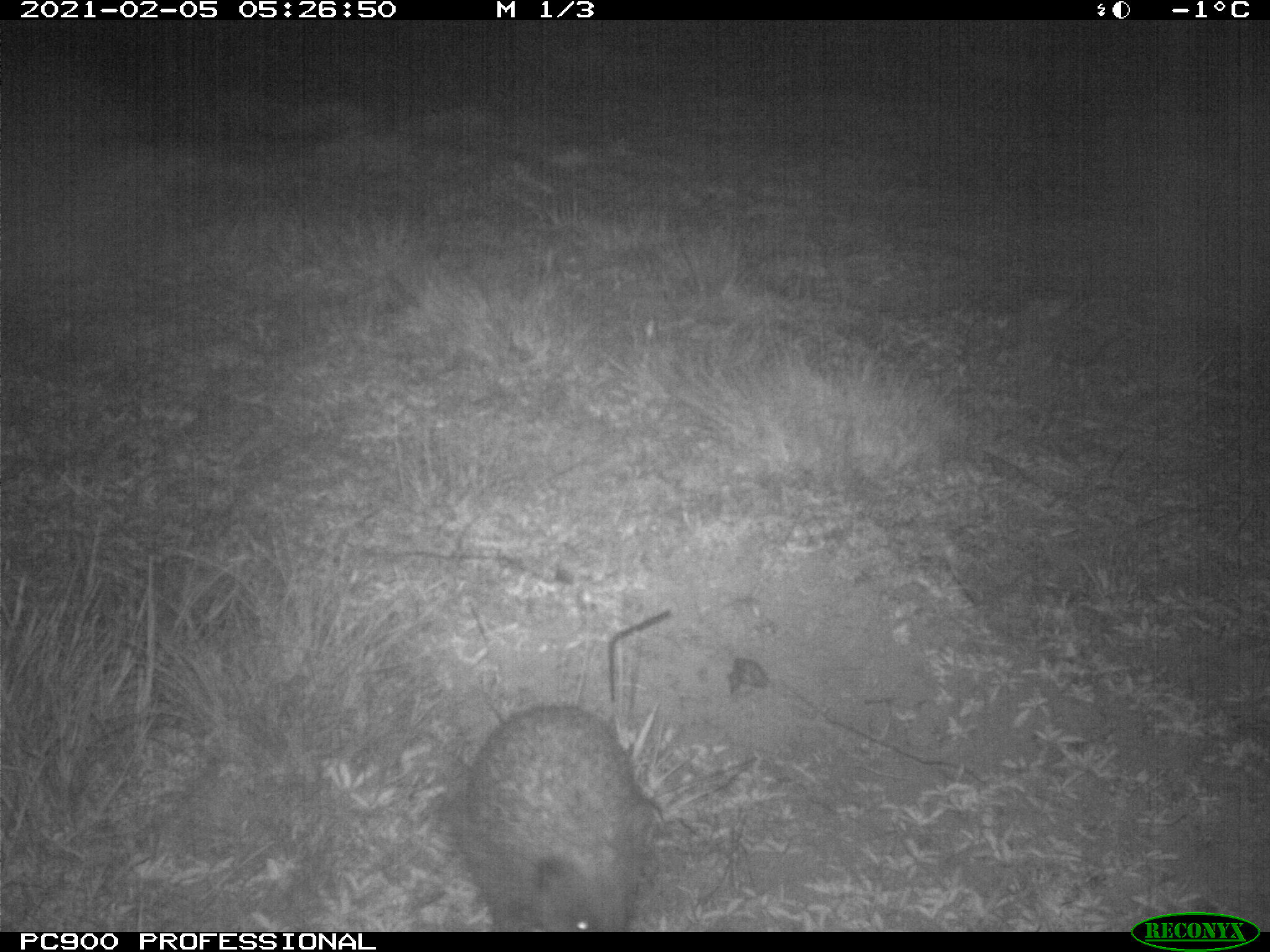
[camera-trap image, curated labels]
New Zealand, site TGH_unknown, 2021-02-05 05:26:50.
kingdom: Animalia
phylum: Chordata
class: Mammalia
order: Eulipotyphla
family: Erinaceidae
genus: Erinaceus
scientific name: Erinaceus europaeus europaeus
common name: european hedgehog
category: hedgehog